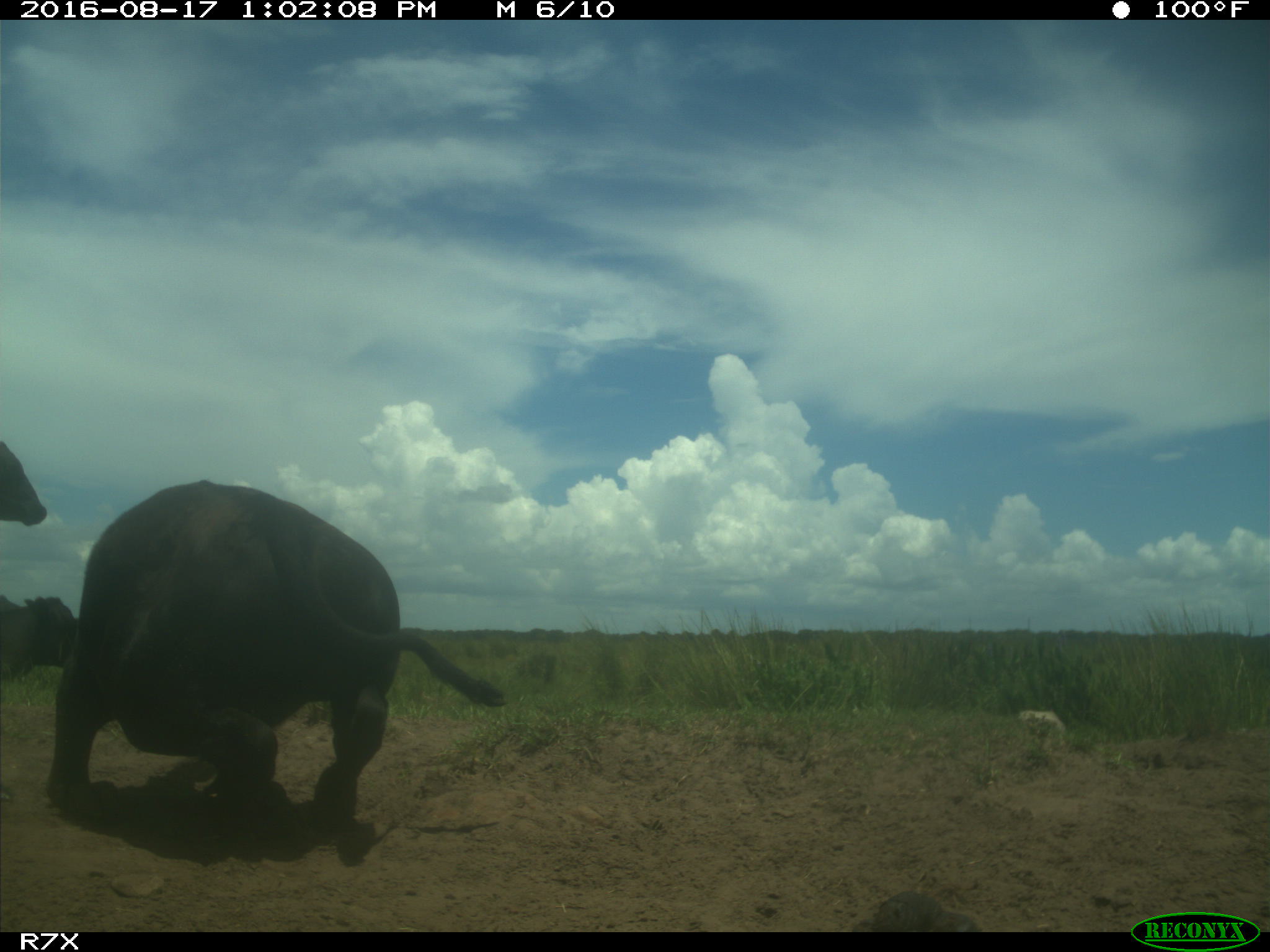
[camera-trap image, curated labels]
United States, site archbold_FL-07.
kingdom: Animalia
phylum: Chordata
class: Mammalia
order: Artiodactyla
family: Bovidae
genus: Bos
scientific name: Bos taurus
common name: domestic cow